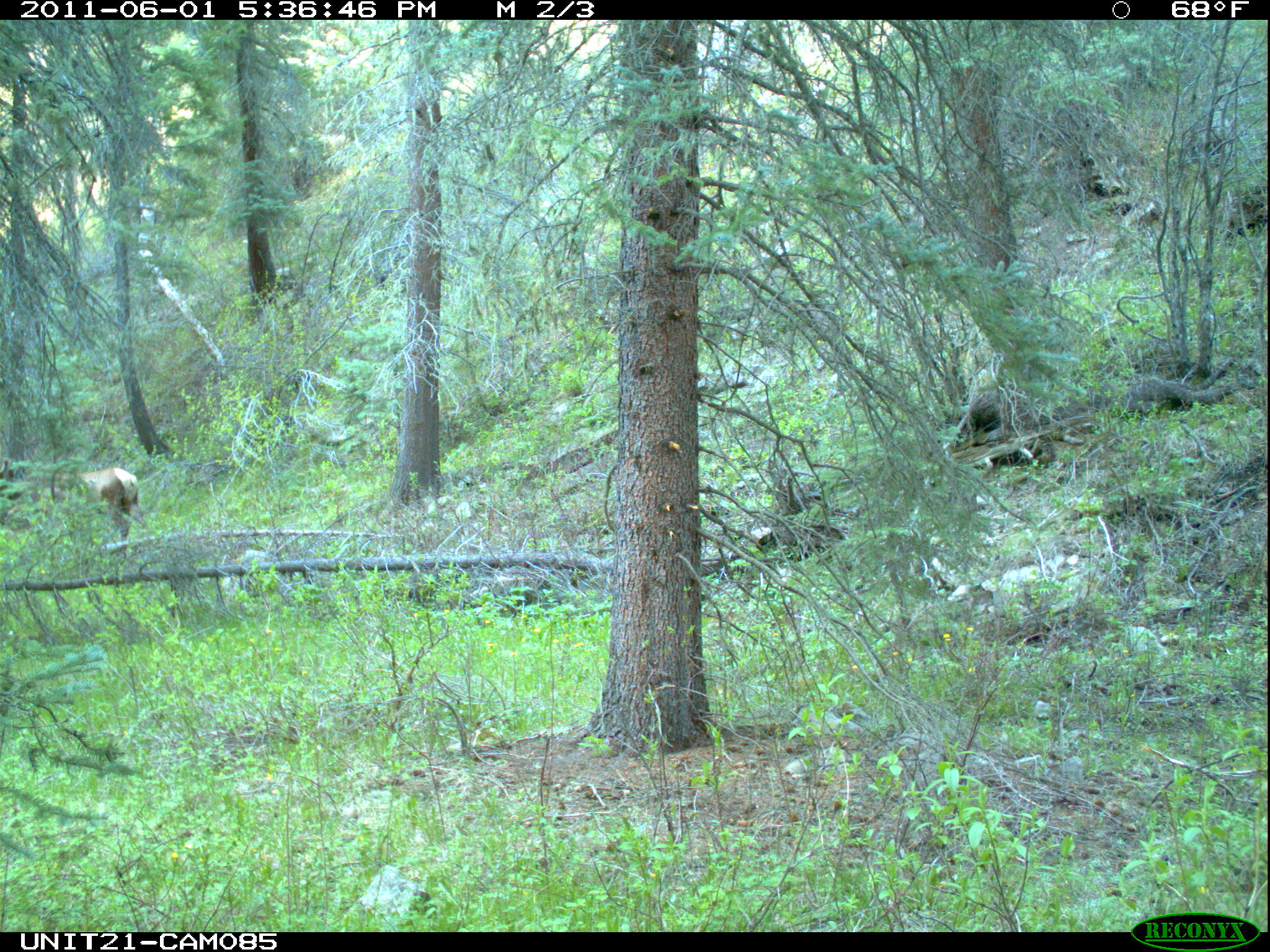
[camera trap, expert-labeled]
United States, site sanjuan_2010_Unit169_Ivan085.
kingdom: Animalia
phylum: Chordata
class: Mammalia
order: Artiodactyla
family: Cervidae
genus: Cervus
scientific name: Cervus elaphus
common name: red deer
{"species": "Cervus elaphus (red deer)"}